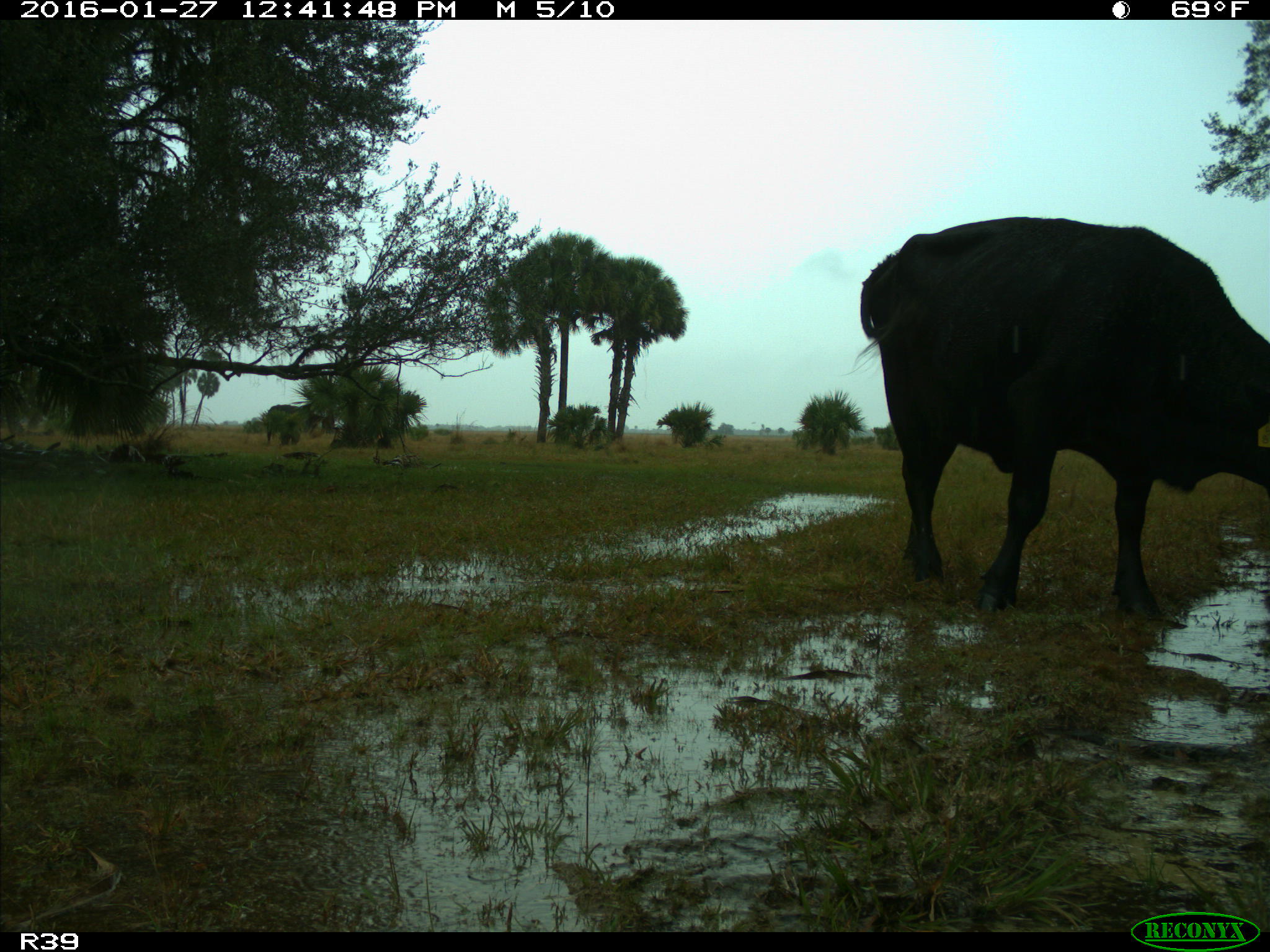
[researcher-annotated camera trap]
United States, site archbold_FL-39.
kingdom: Animalia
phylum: Chordata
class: Mammalia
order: Artiodactyla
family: Bovidae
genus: Bos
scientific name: Bos taurus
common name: domestic cow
Bos taurus (domestic cow).